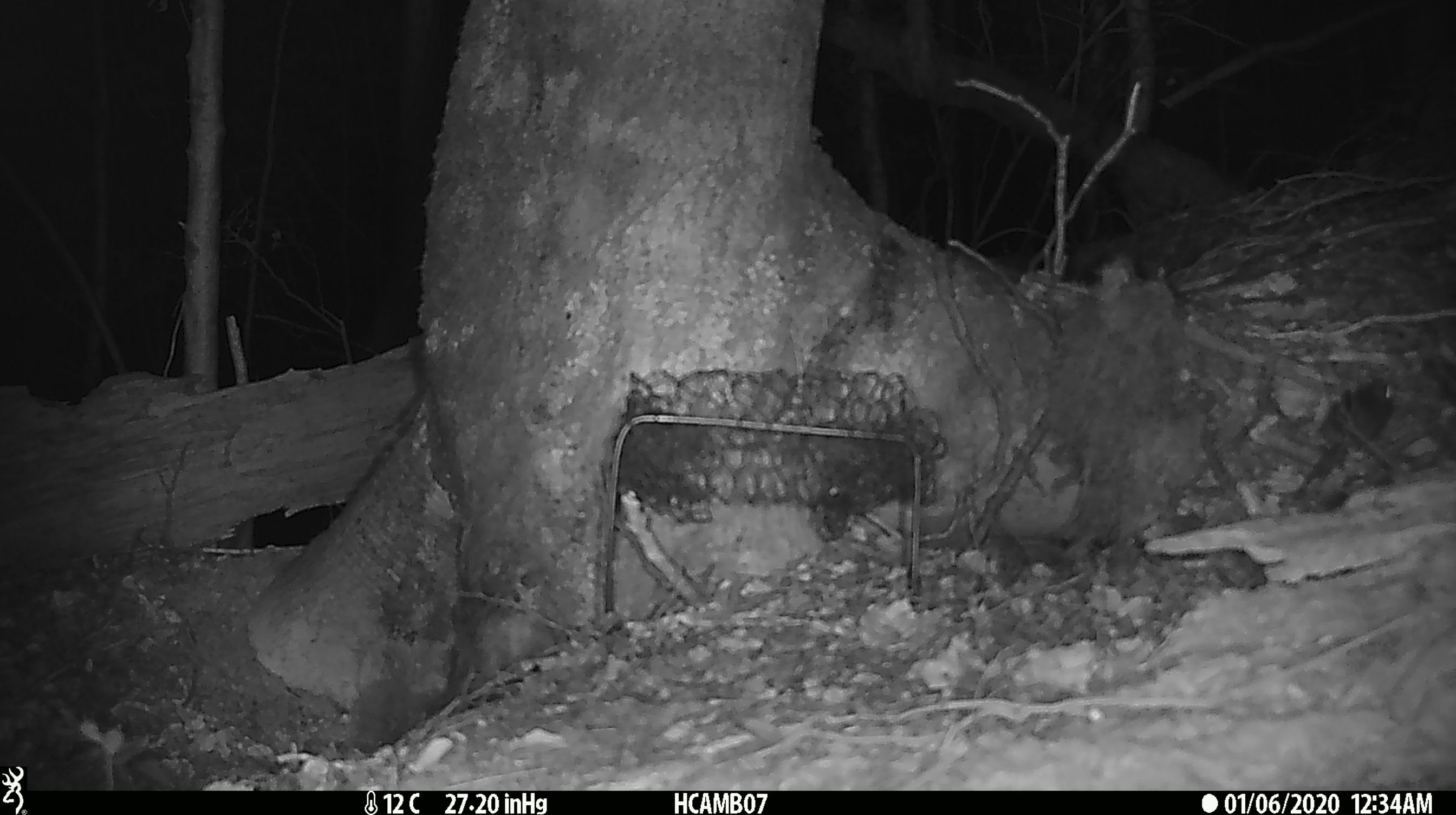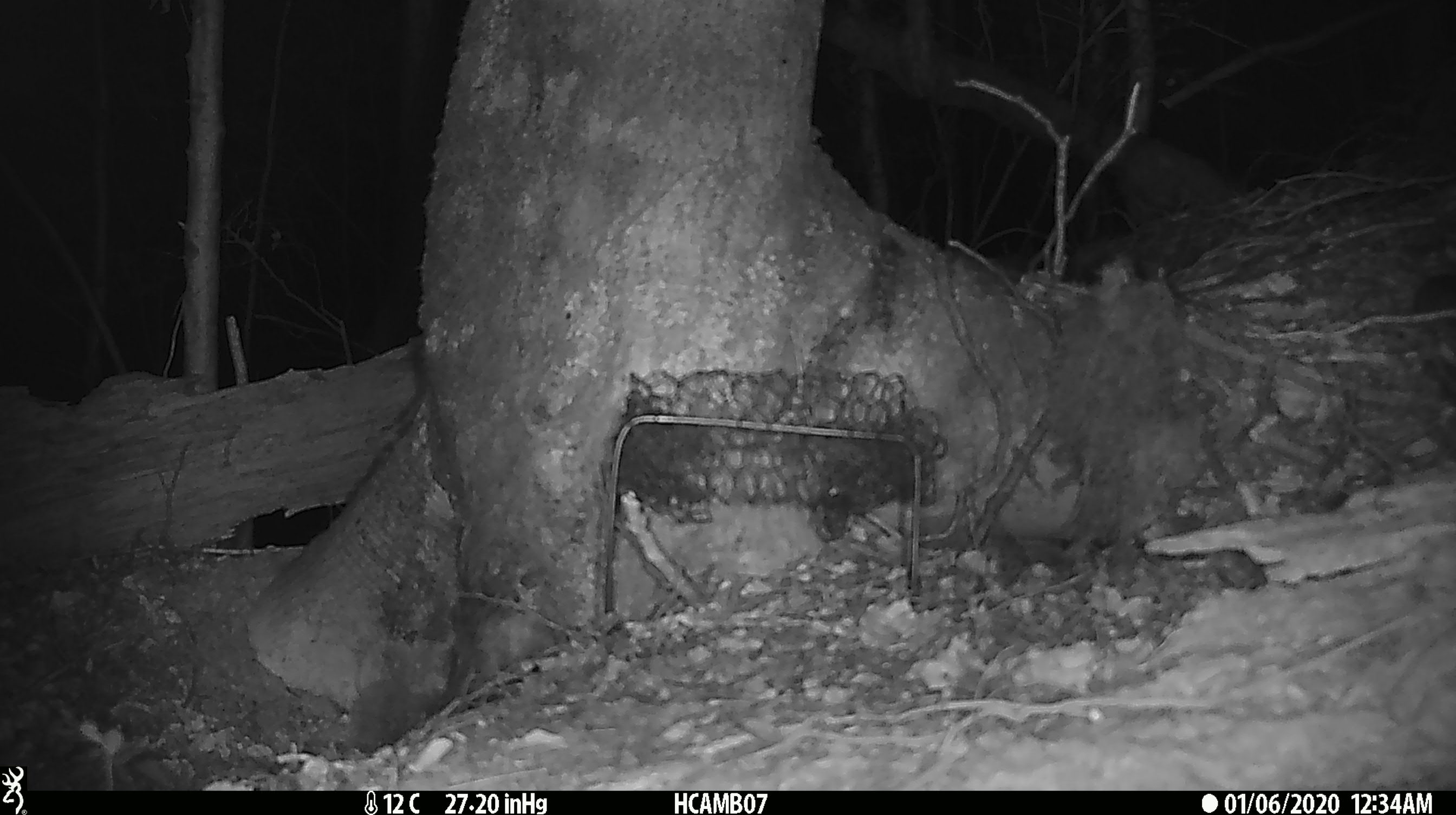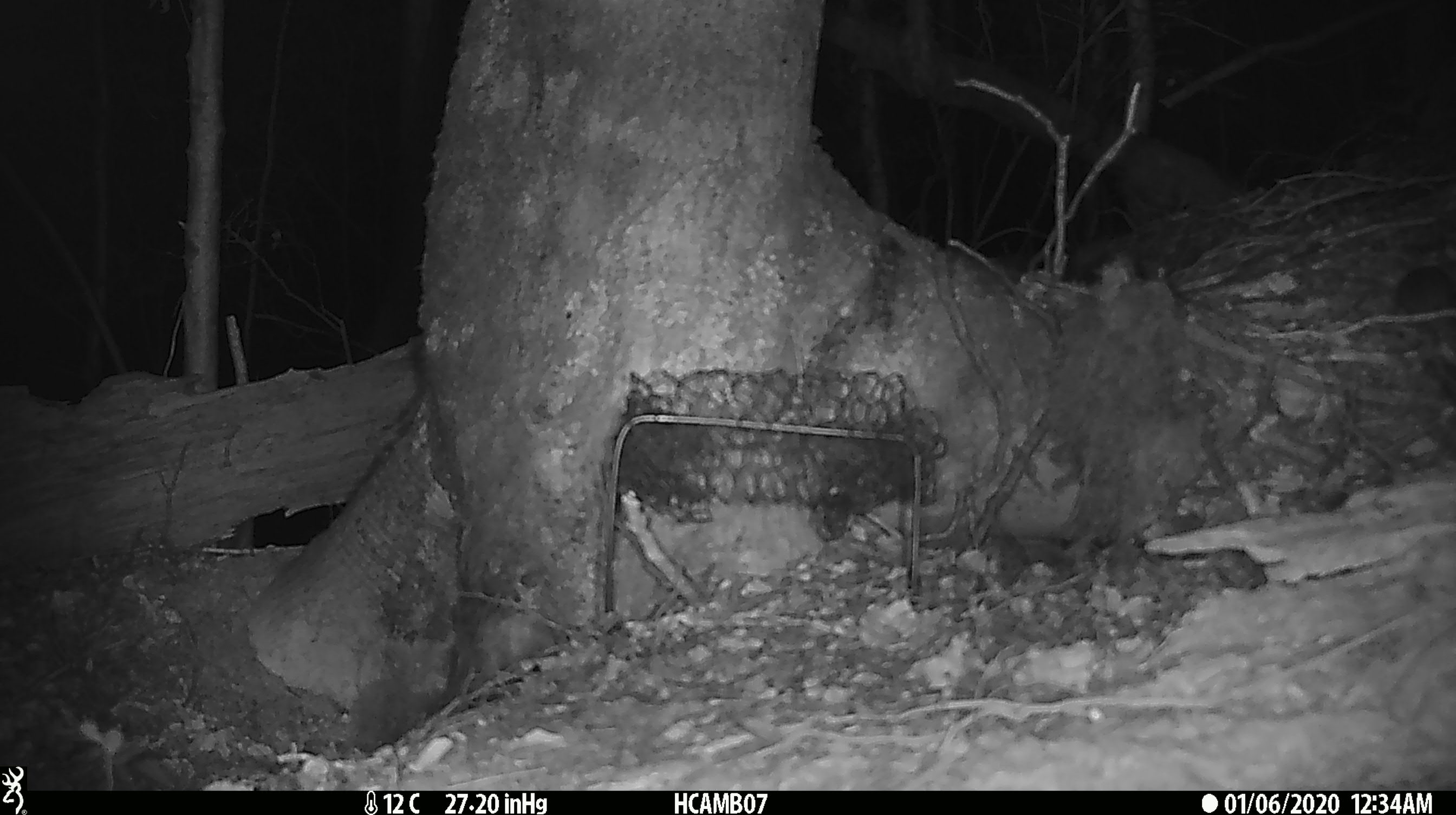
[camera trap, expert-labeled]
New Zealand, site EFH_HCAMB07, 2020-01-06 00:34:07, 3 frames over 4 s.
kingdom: Animalia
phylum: Chordata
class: Mammalia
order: Rodentia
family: Muridae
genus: Mus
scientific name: Mus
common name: mouse